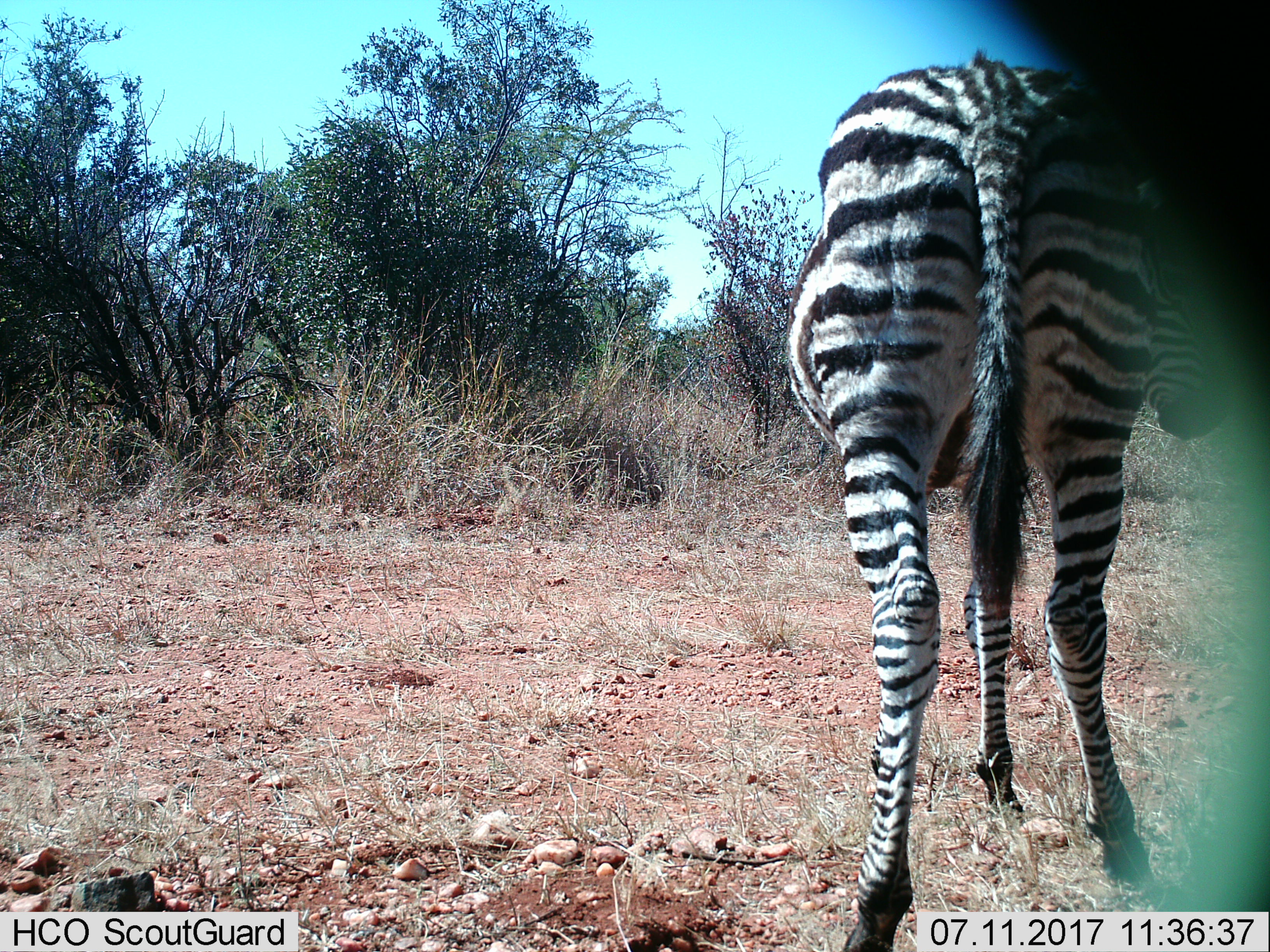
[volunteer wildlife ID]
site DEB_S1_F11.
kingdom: Animalia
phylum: Chordata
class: Mammalia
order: Perissodactyla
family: Equidae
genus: Equus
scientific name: Equus quagga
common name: plains zebra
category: zebraplains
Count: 1.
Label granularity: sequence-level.